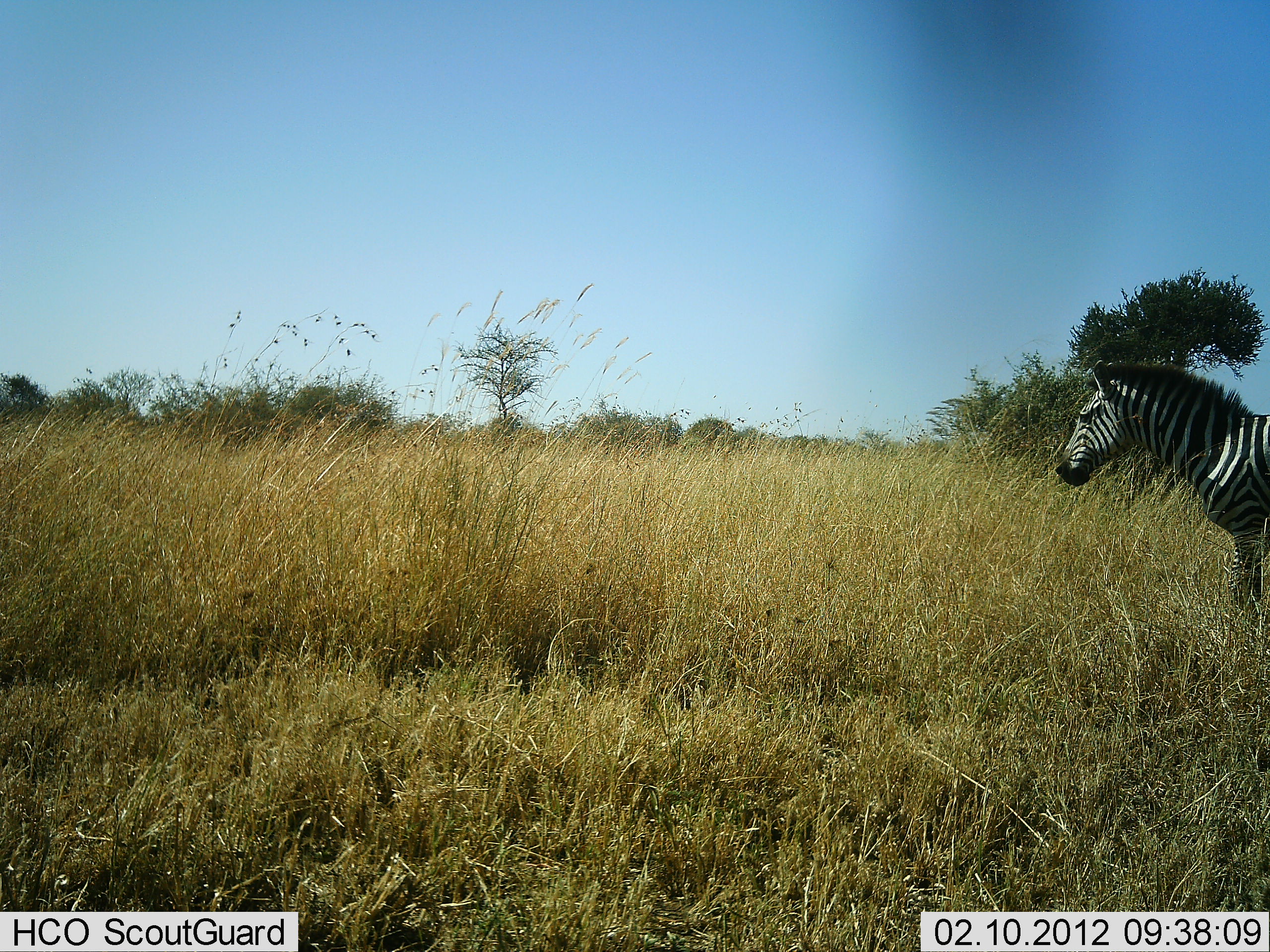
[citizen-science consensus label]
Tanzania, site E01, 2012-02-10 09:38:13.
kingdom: Animalia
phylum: Chordata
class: Mammalia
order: Perissodactyla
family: Equidae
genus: Equus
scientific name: Equus quagga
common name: plains zebra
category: zebra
Zebra (plains zebra) (Equus quagga), count 1. Behavior (volunteer vote fractions): standing 83%, resting 0%, moving 22%, interacting 0%. Young present (vote fraction): 0%. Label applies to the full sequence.